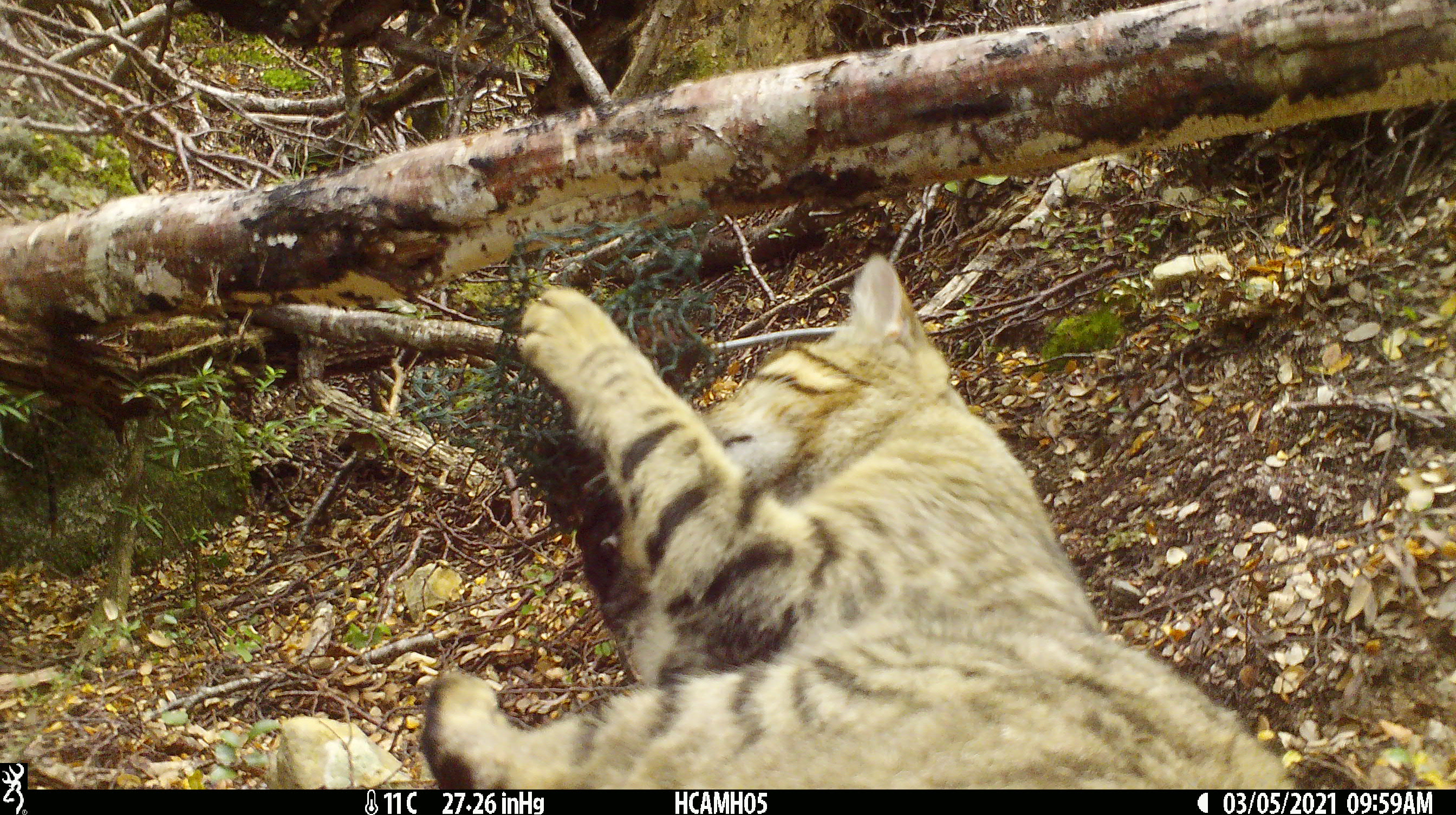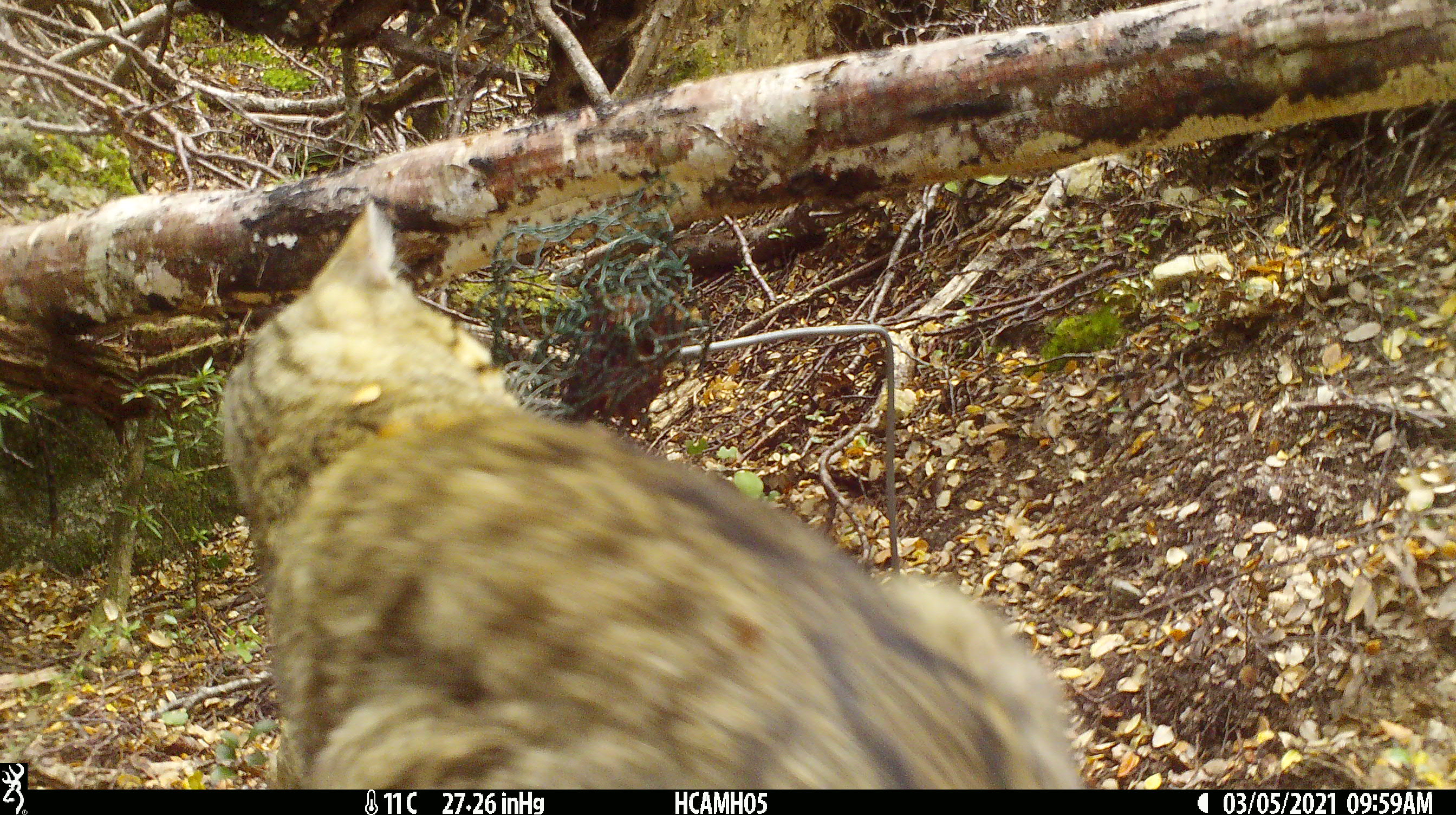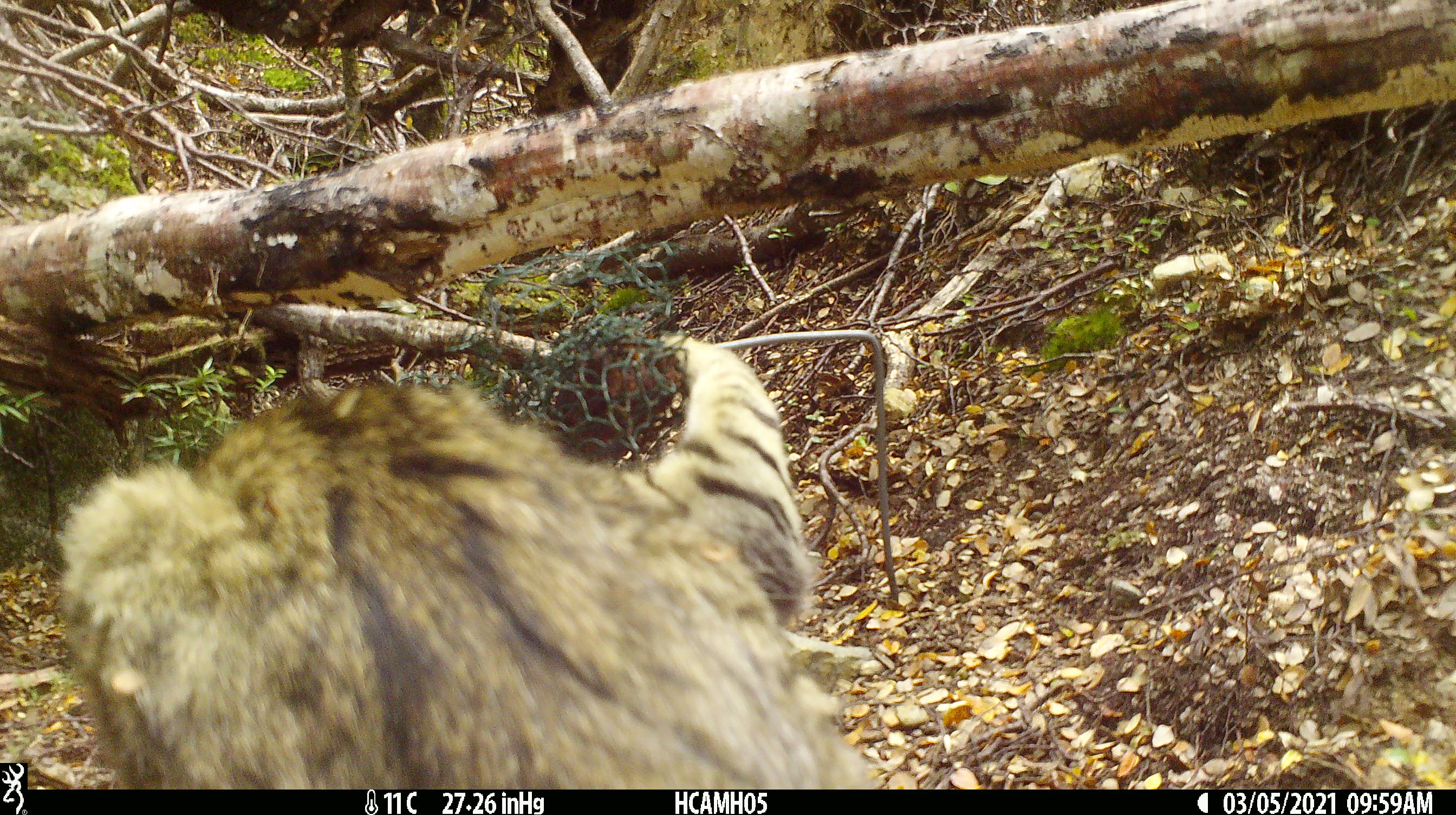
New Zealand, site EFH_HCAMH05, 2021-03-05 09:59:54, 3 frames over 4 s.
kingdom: Animalia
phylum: Chordata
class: Mammalia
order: Carnivora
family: Felidae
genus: Felis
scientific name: Felis catus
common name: domestic cat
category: cat